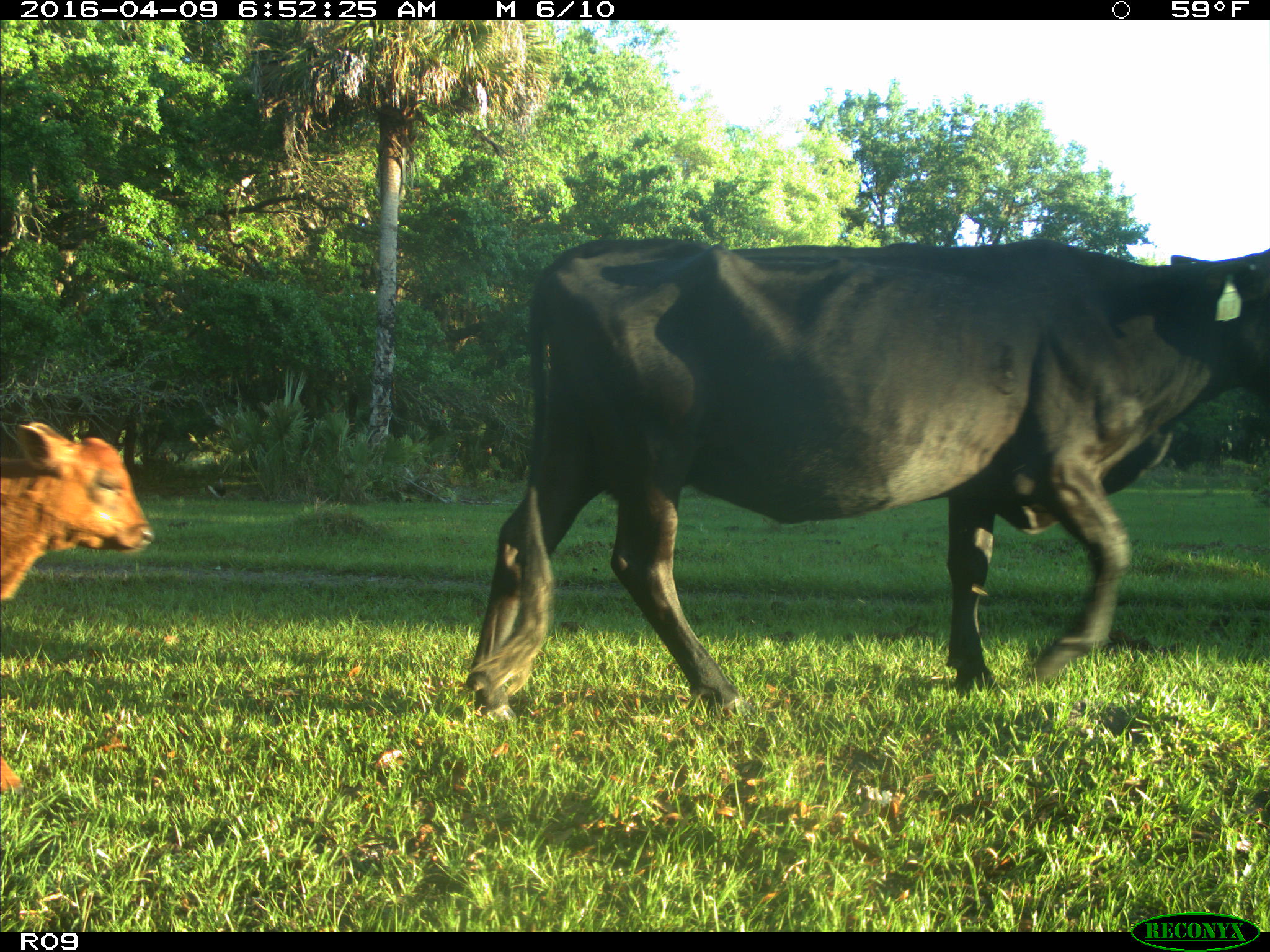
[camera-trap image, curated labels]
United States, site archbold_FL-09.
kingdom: Animalia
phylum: Chordata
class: Mammalia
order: Artiodactyla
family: Bovidae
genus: Bos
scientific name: Bos taurus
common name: domestic cow